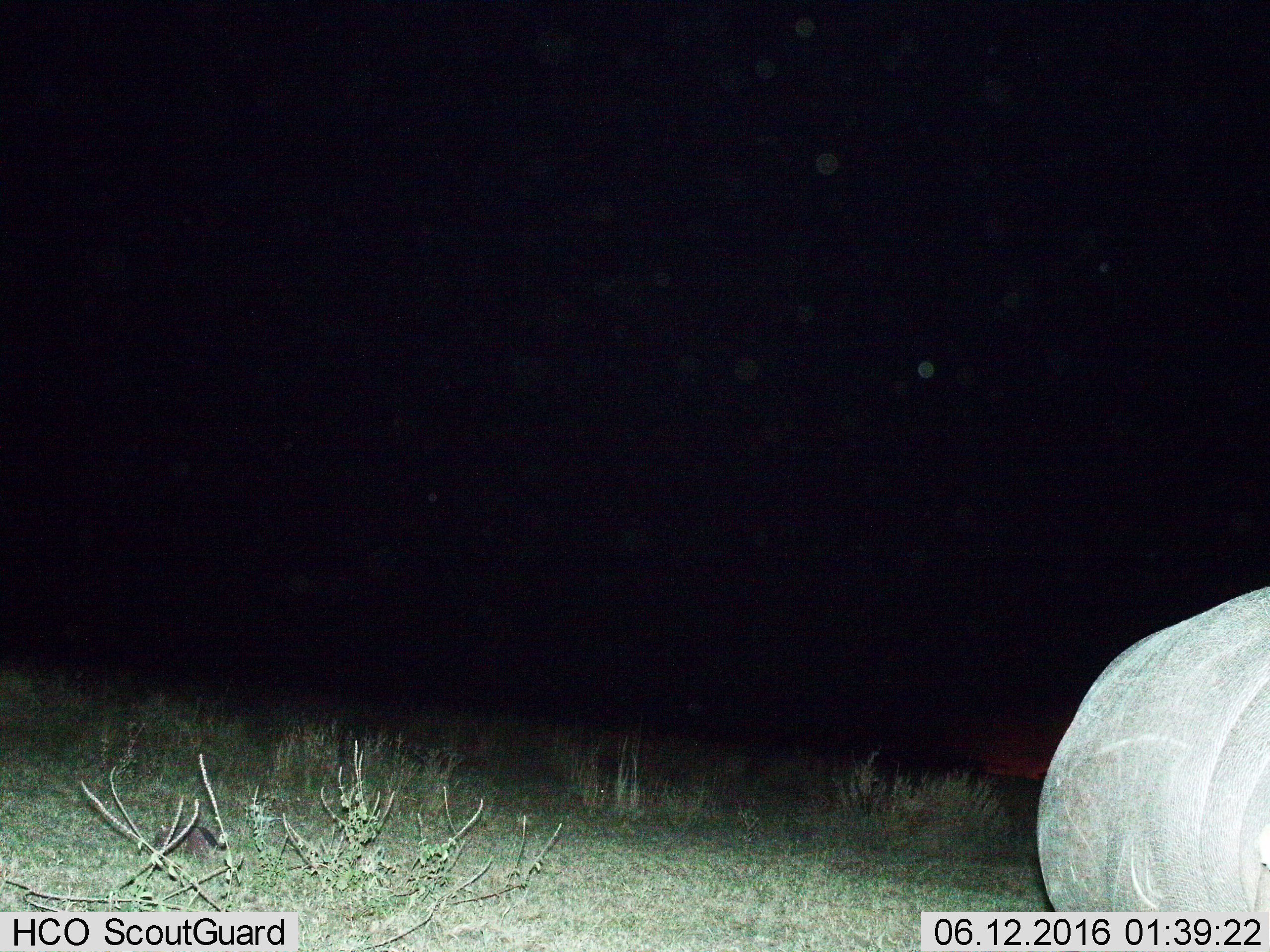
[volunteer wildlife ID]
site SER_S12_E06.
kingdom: Animalia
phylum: Chordata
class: Mammalia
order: Artiodactyla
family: Hippopotamidae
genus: Hippopotamus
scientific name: Hippopotamus amphibius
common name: hippopotamus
Hippopotamus (Hippopotamus amphibius), count 1. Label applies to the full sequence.